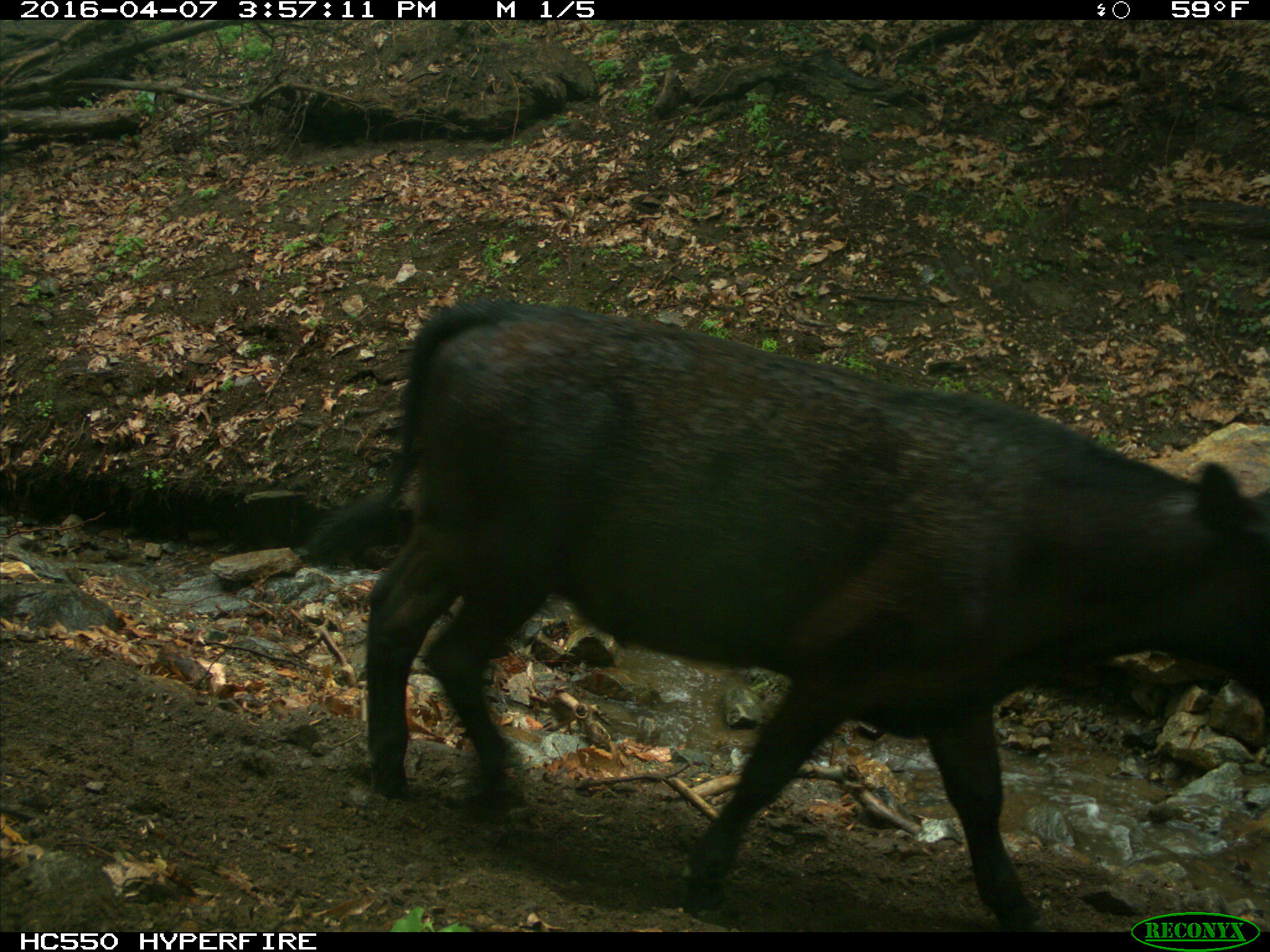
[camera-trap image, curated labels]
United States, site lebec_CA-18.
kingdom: Animalia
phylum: Chordata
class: Mammalia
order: Artiodactyla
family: Bovidae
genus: Bos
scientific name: Bos taurus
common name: domestic cow